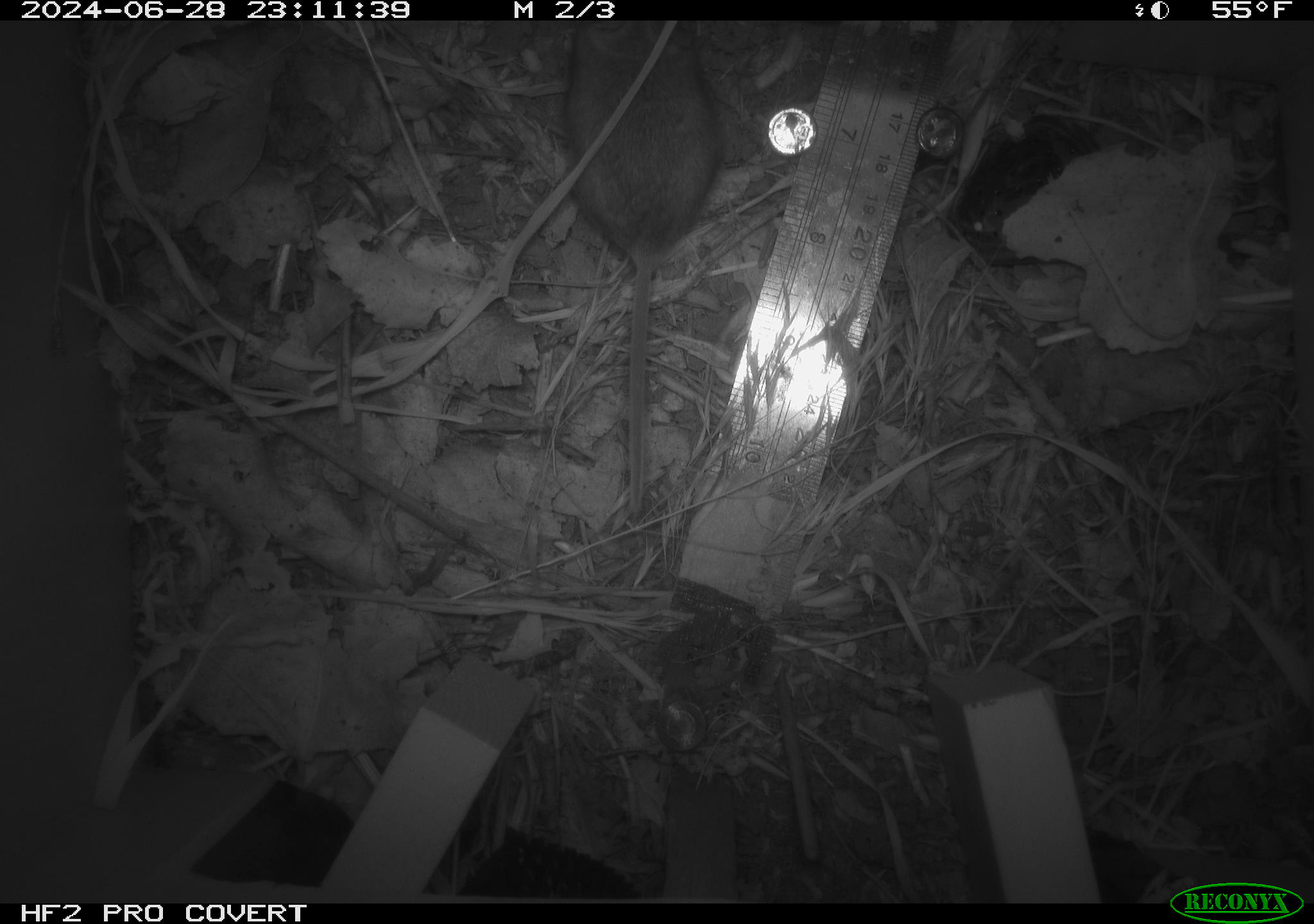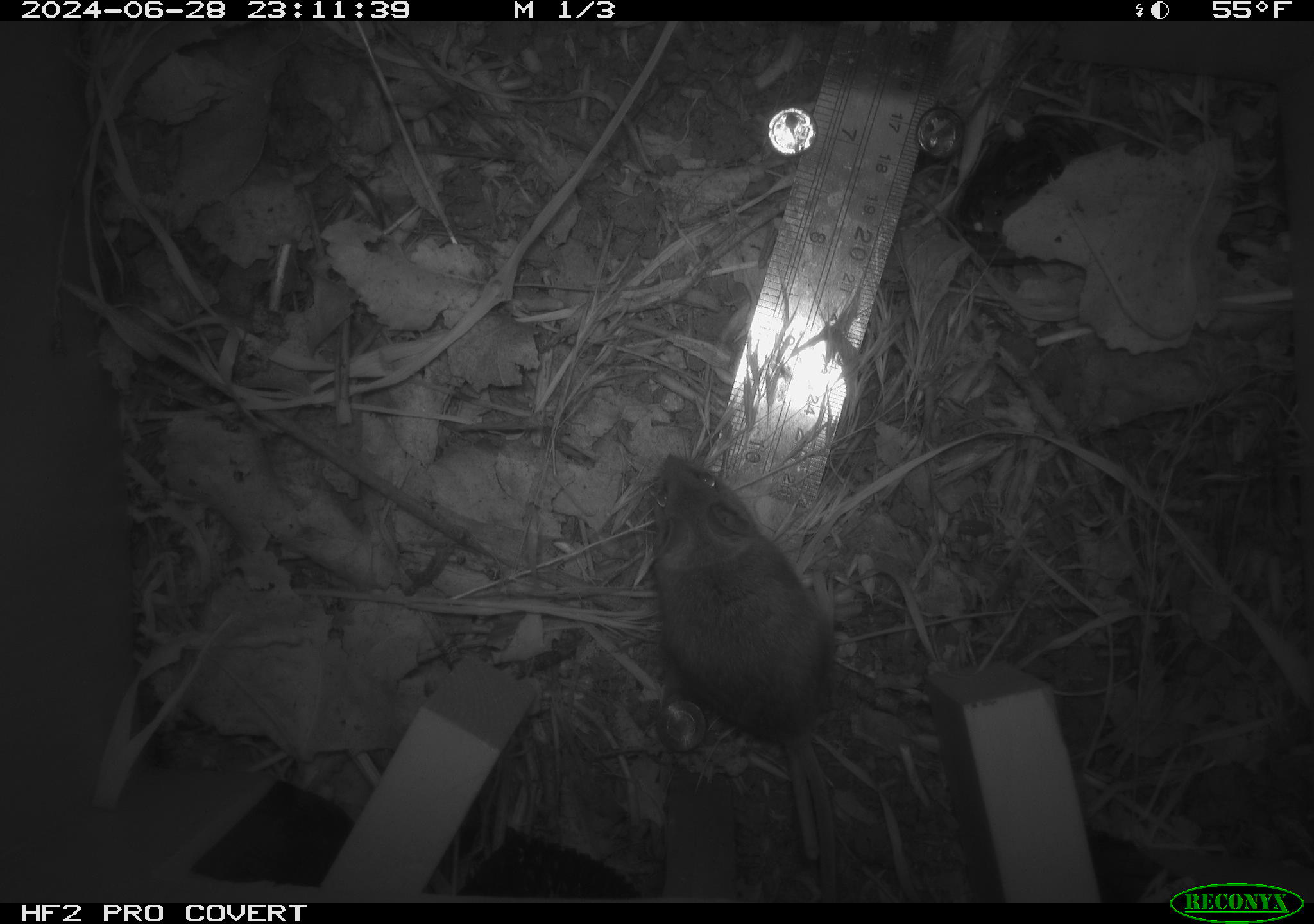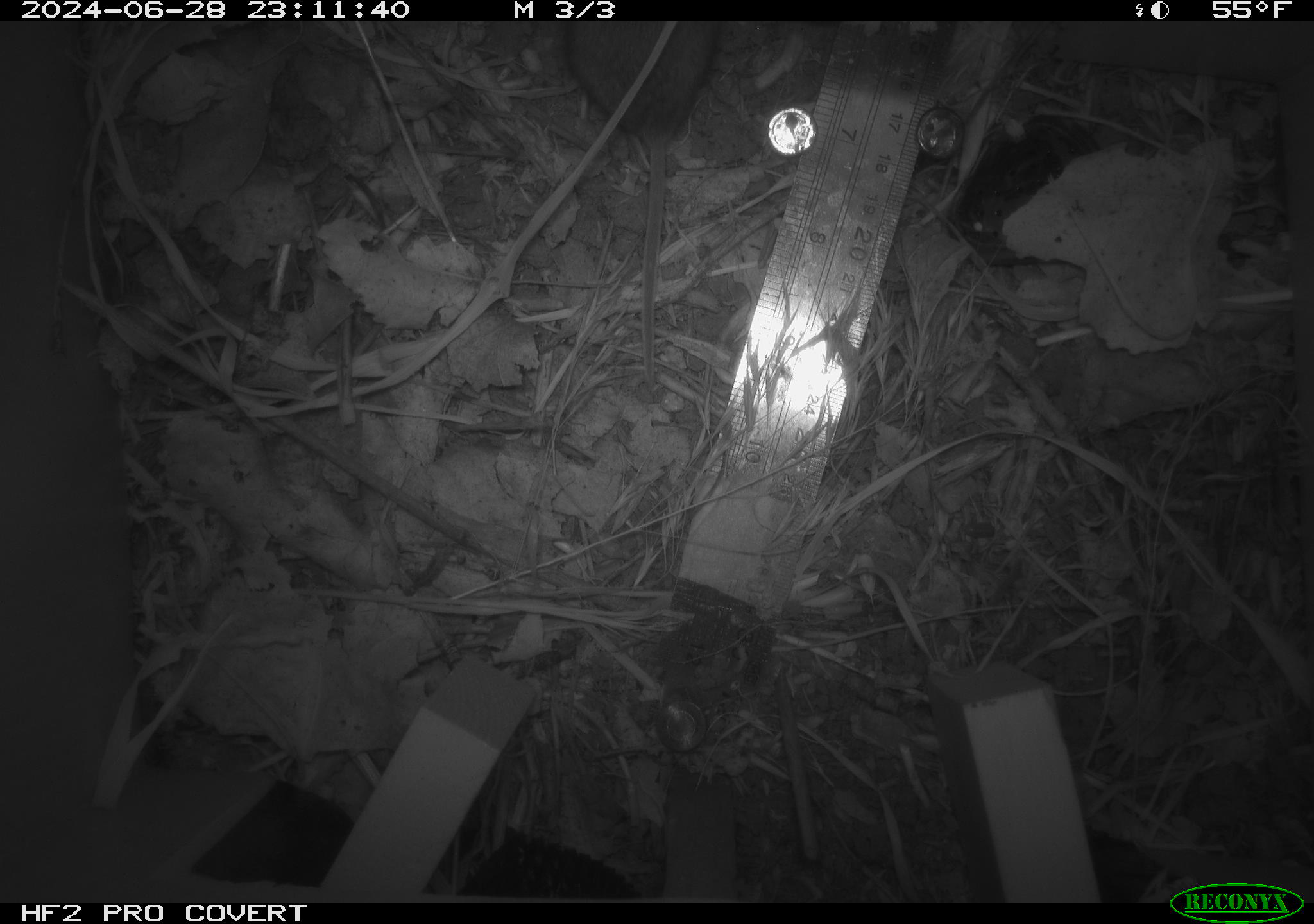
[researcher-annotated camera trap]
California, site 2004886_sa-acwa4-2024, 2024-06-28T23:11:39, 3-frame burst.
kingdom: Animalia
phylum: Chordata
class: Mammalia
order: Rodentia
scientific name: Rodentia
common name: mouse species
Mouse species (Rodentia).